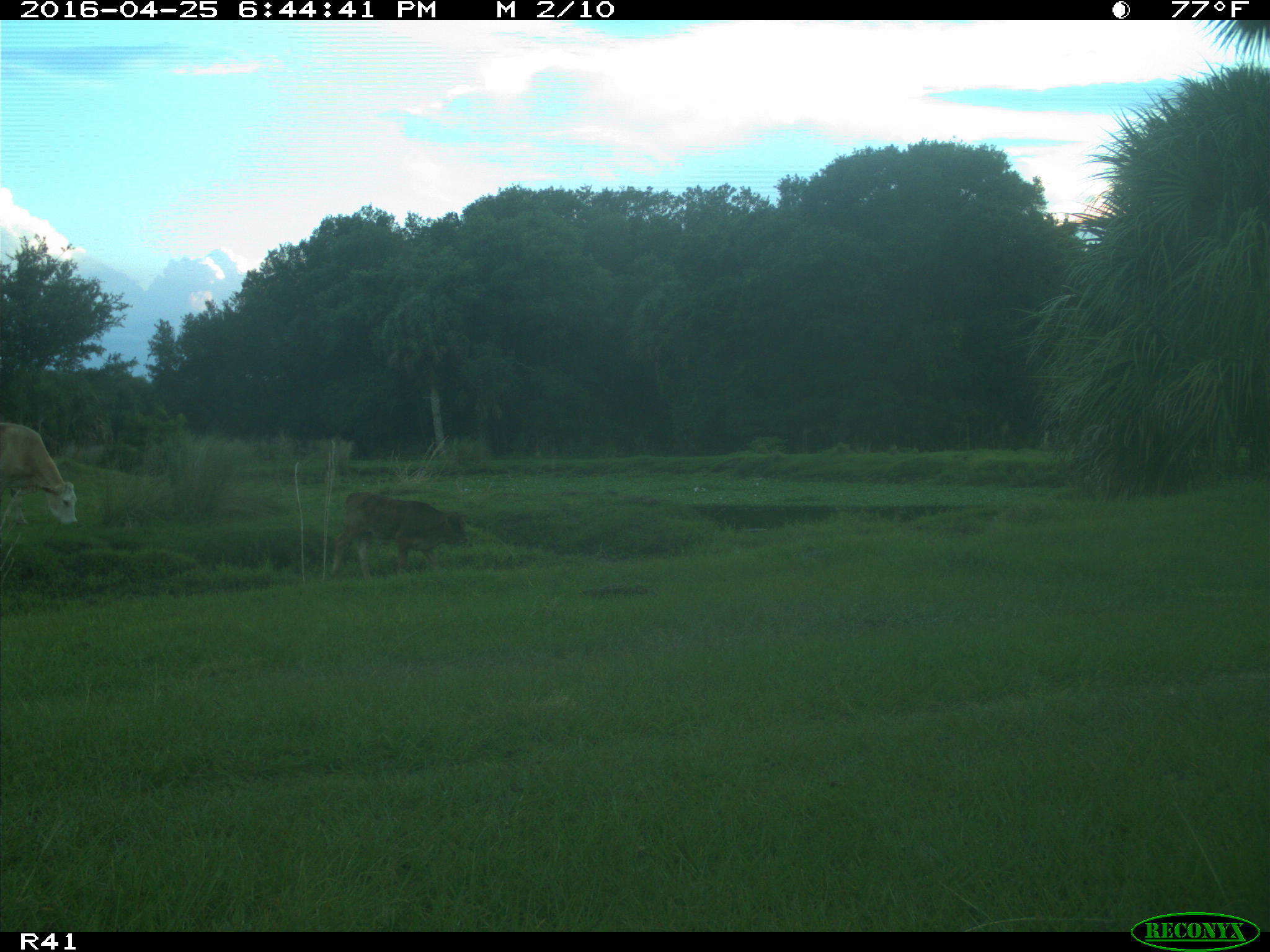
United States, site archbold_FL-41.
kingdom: Animalia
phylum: Chordata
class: Mammalia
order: Artiodactyla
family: Bovidae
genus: Bos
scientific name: Bos taurus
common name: domestic cow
Bos taurus (domestic cow).